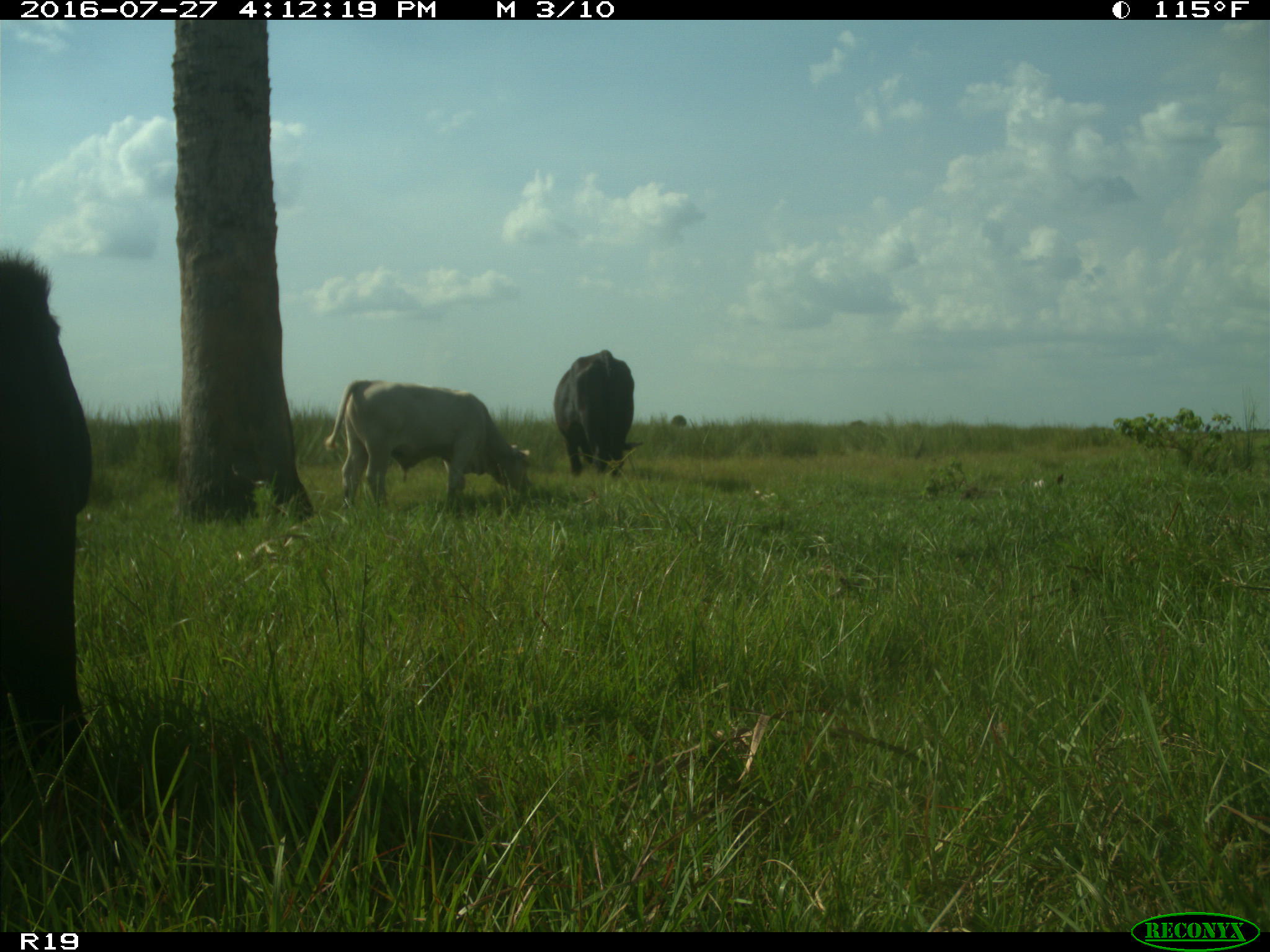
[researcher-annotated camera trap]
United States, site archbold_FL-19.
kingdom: Animalia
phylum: Chordata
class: Mammalia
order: Artiodactyla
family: Bovidae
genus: Bos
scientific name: Bos taurus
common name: domestic cow